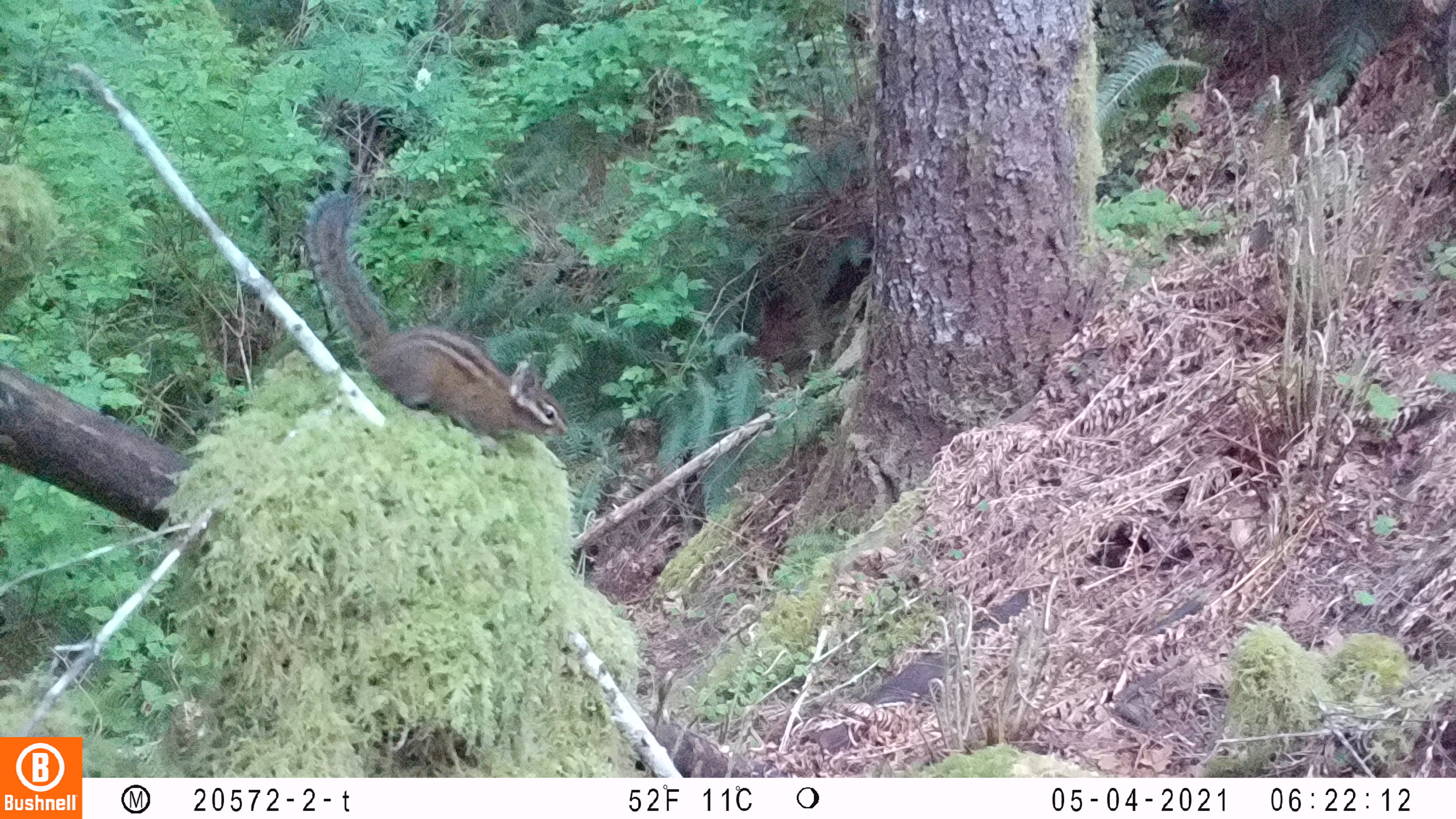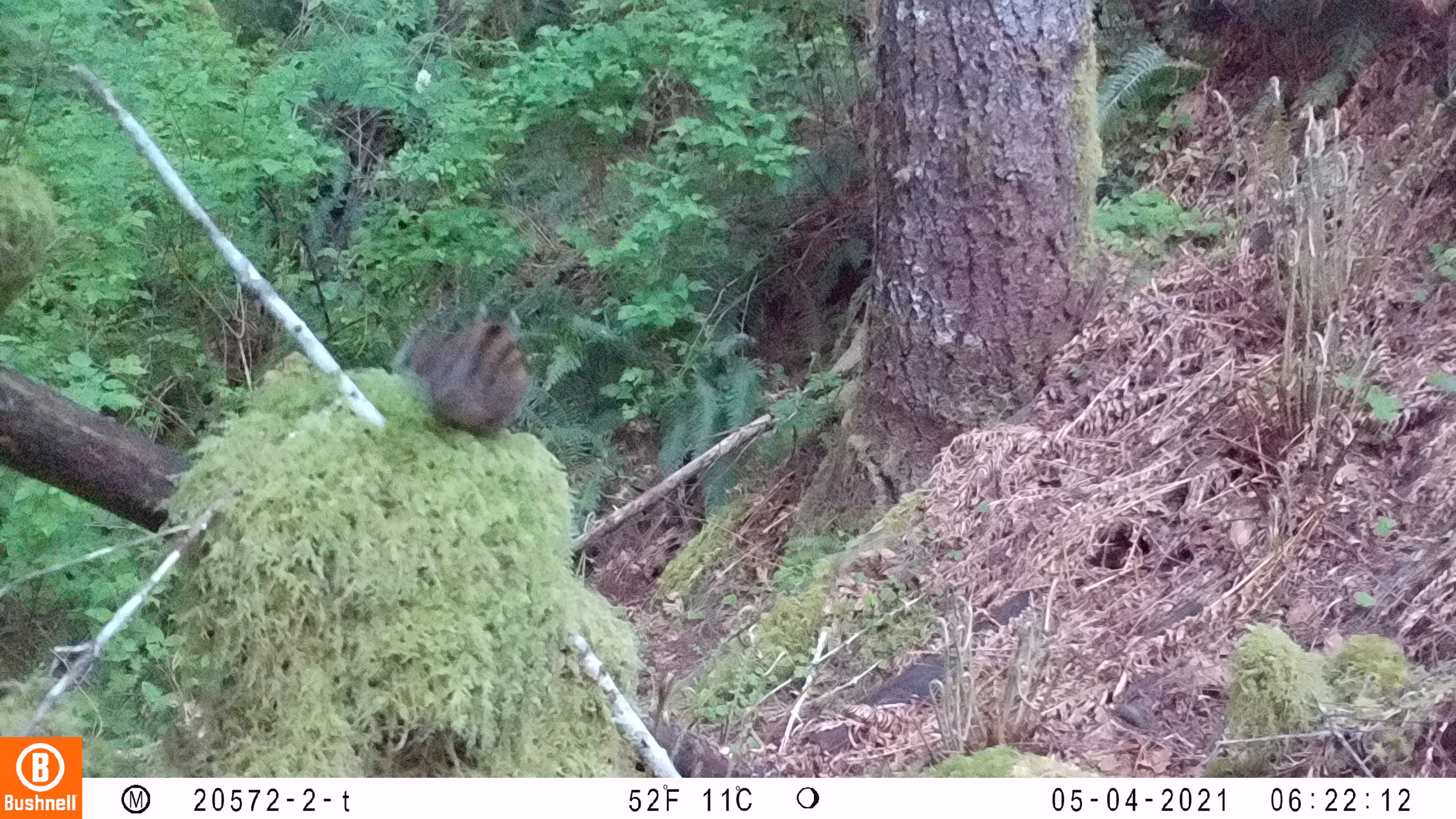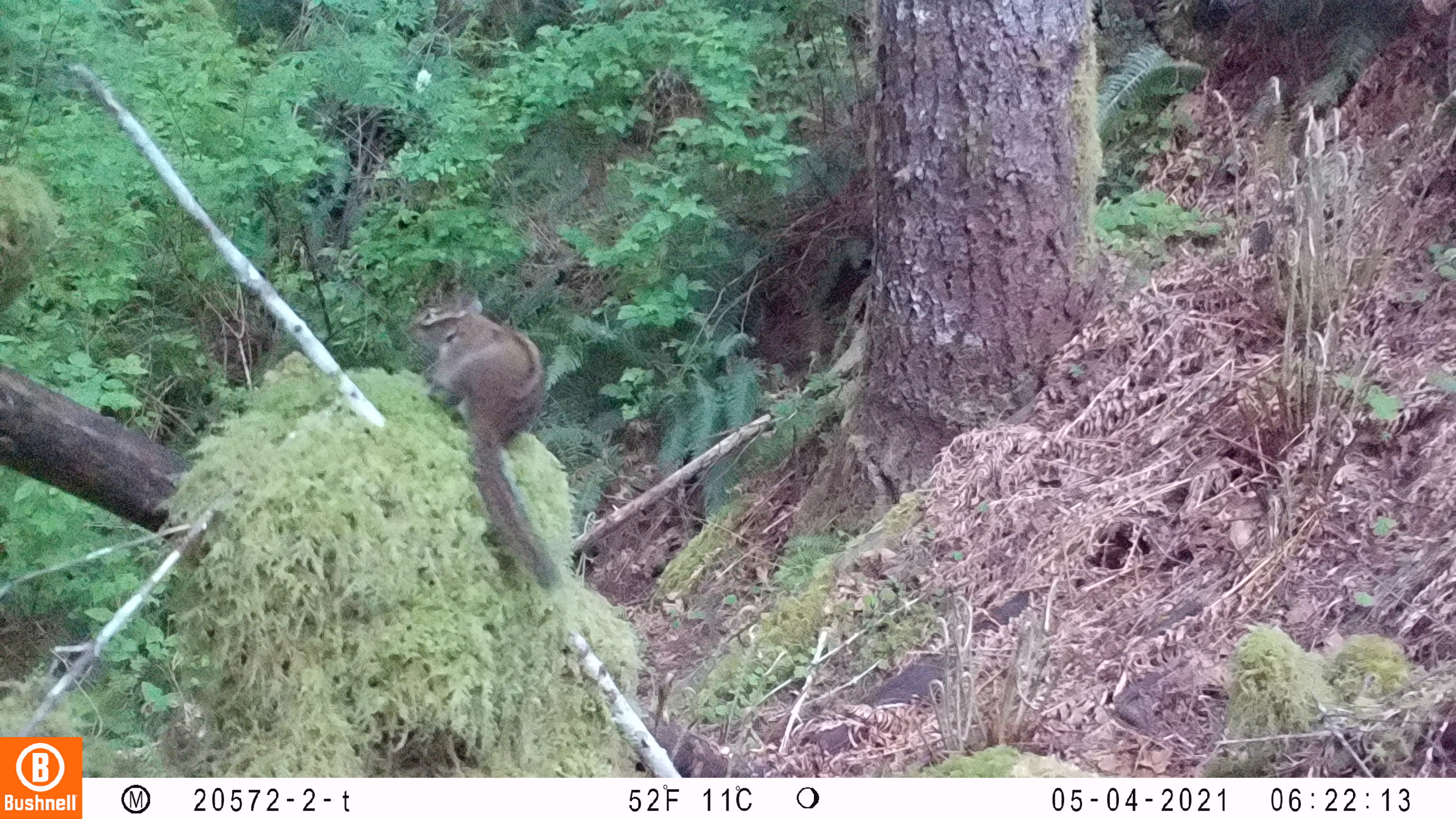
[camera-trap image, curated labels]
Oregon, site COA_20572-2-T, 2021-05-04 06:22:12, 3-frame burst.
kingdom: Animalia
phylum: Chordata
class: Mammalia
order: Rodentia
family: Sciuridae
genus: Neotamias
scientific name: Neotamias townsendii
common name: townsend's chipmunk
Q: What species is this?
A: Townsend's chipmunk (Neotamias townsendii).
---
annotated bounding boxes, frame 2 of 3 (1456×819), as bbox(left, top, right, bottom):
townsend's chipmunk: bbox(396, 301, 542, 441)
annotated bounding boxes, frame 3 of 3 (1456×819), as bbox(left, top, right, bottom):
townsend's chipmunk: bbox(398, 287, 564, 589)